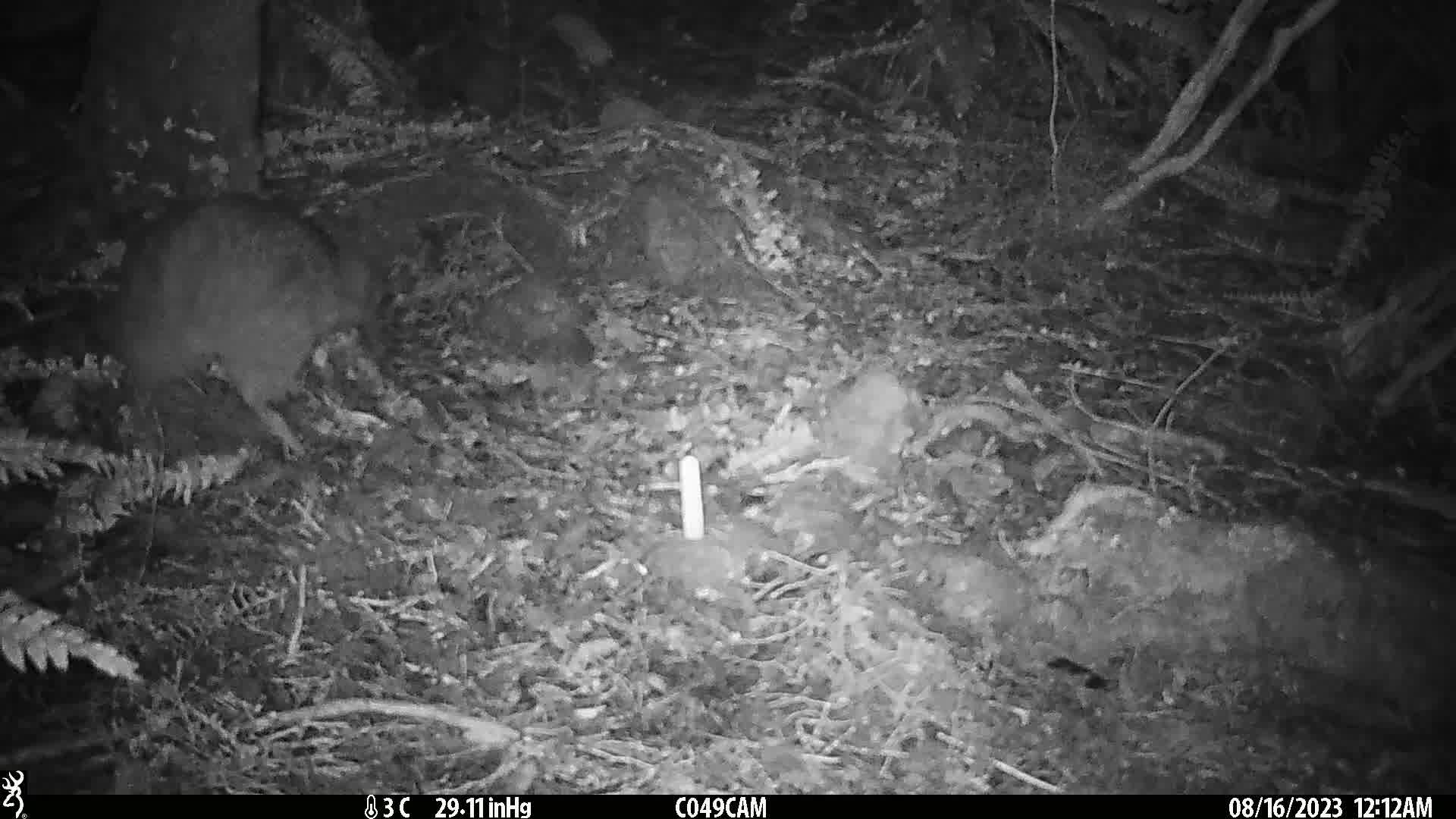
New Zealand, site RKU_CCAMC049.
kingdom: Animalia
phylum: Chordata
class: Aves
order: Apterygiformes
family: Apterygidae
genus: Apteryx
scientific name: Apteryx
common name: kiwi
Kiwi (Apteryx).